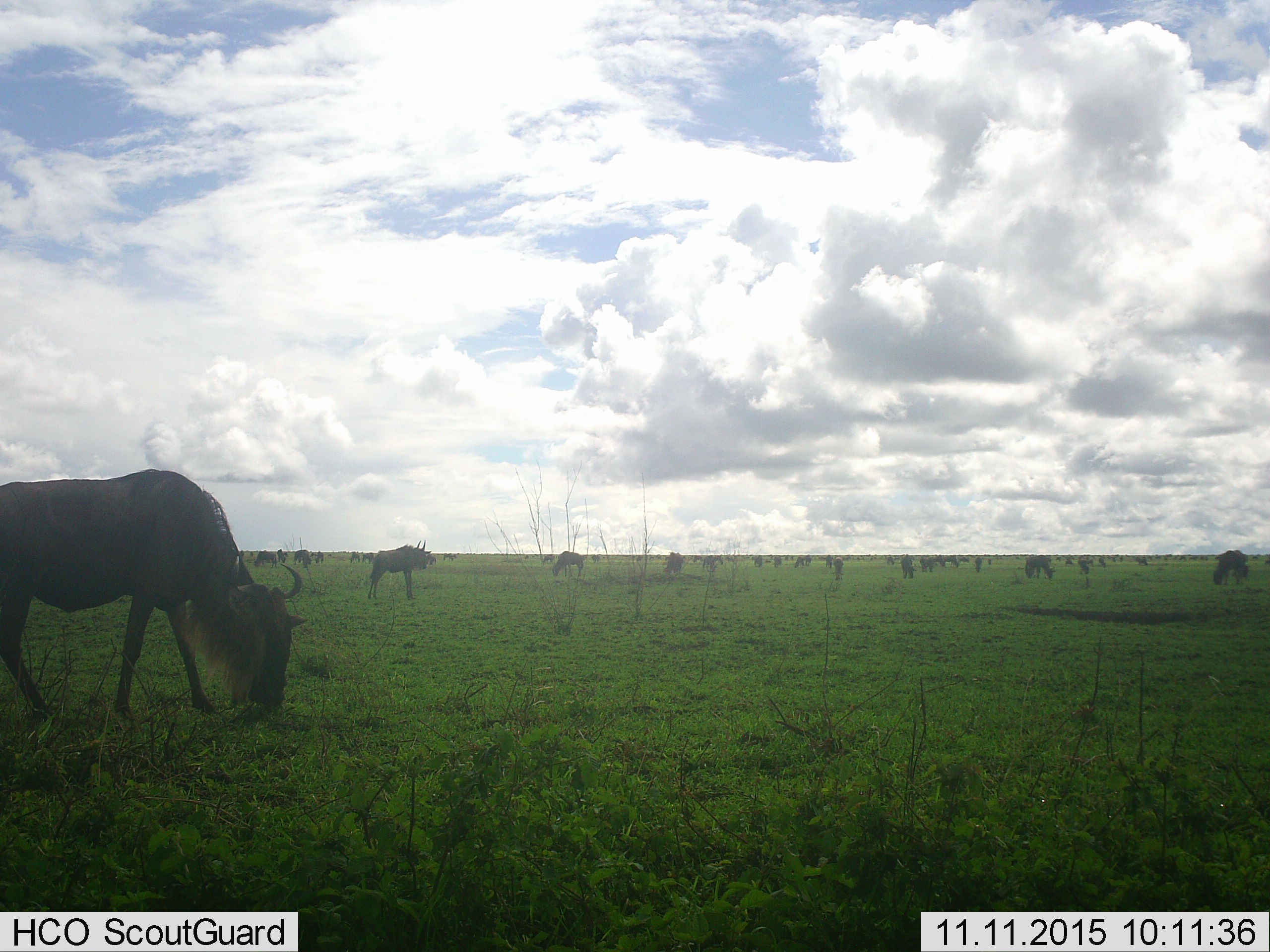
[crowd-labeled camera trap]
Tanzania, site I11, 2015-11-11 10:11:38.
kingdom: Animalia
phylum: Chordata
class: Mammalia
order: Artiodactyla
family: Bovidae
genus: Connochaetes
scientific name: Connochaetes taurinus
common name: blue wildebeest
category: wildebeest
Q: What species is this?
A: Wildebeest (blue wildebeest) (Connochaetes taurinus).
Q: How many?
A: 51+.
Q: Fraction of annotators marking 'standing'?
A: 80%.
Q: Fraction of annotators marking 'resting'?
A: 0%.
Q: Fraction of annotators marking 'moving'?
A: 40%.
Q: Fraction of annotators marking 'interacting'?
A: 10%.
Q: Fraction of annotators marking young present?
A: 0%.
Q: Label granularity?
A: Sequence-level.